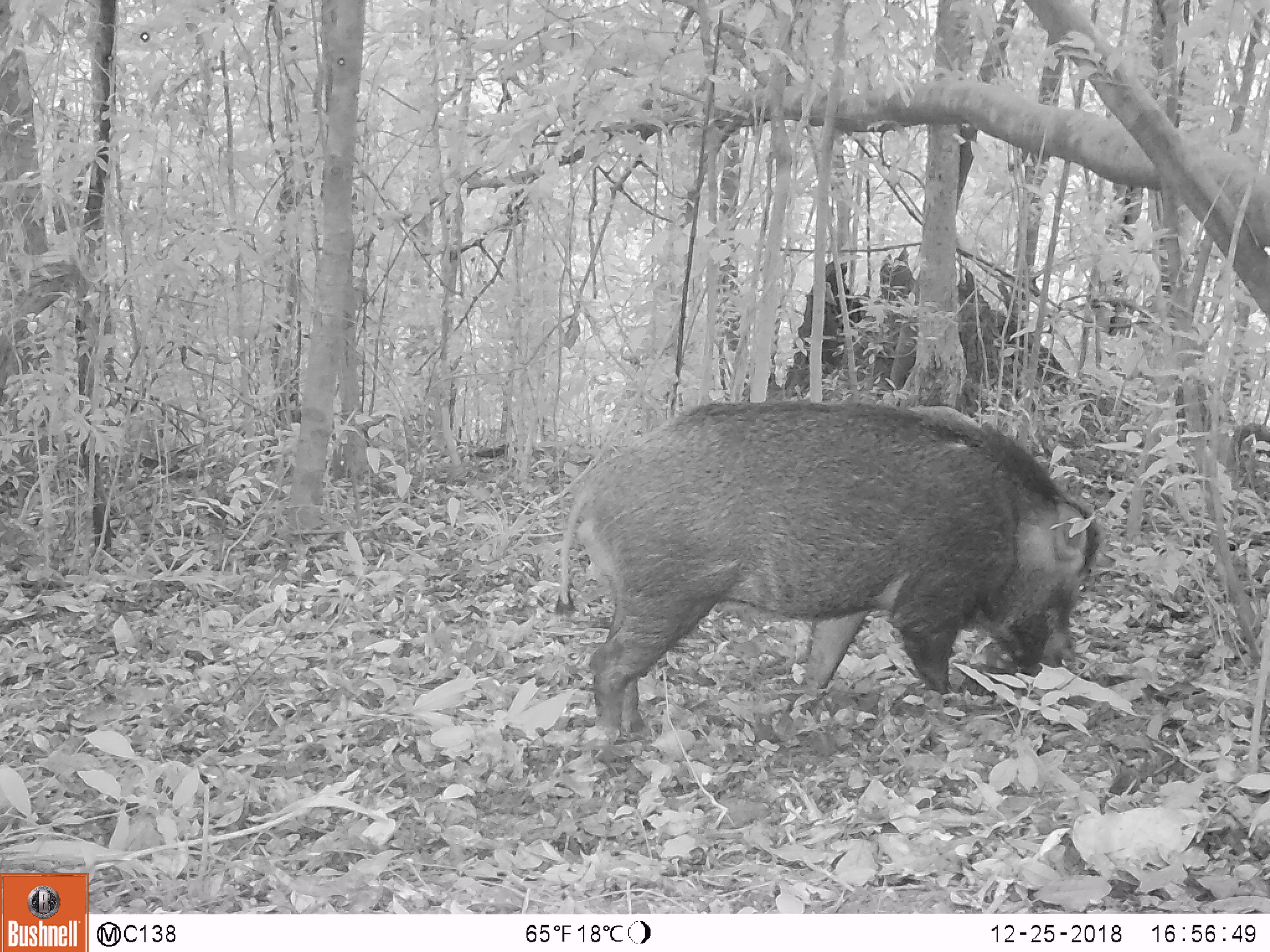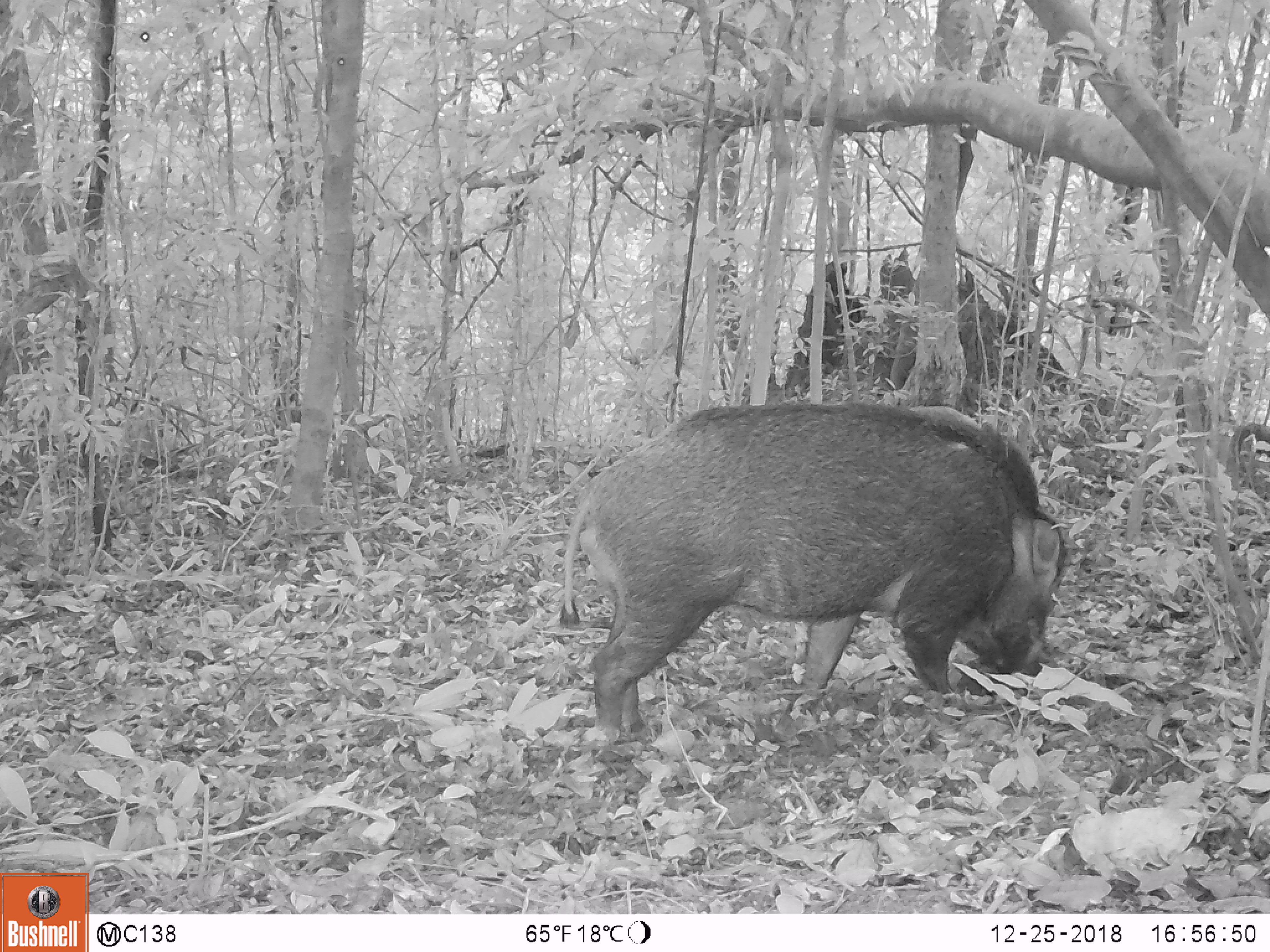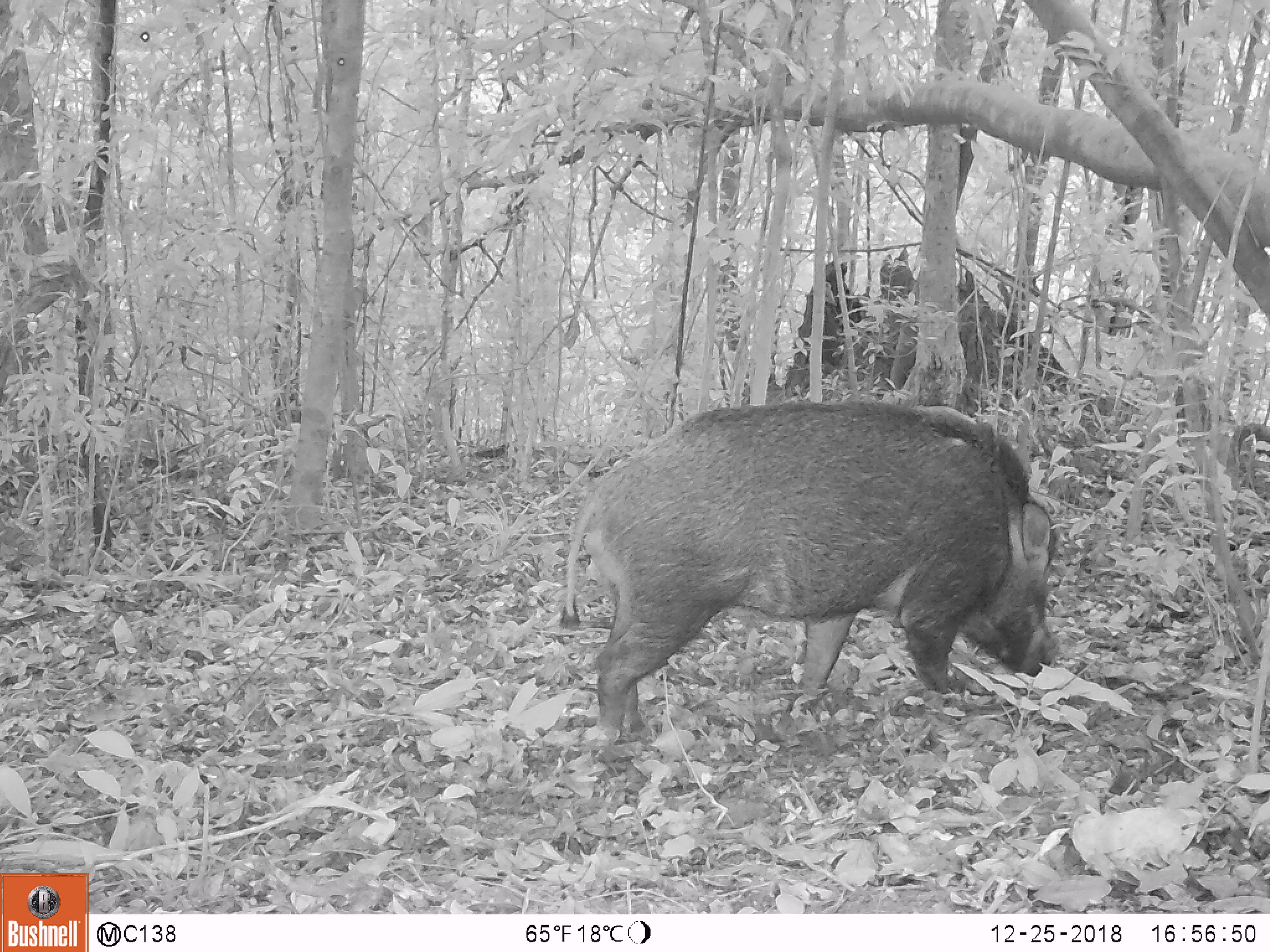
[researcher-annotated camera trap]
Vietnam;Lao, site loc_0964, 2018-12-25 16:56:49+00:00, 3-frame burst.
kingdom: Animalia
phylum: Chordata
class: Mammalia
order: Artiodactyla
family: Suidae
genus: Sus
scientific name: Sus scrofa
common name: eurasian wild pig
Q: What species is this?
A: Eurasian wild pig (Sus scrofa).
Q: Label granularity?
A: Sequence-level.